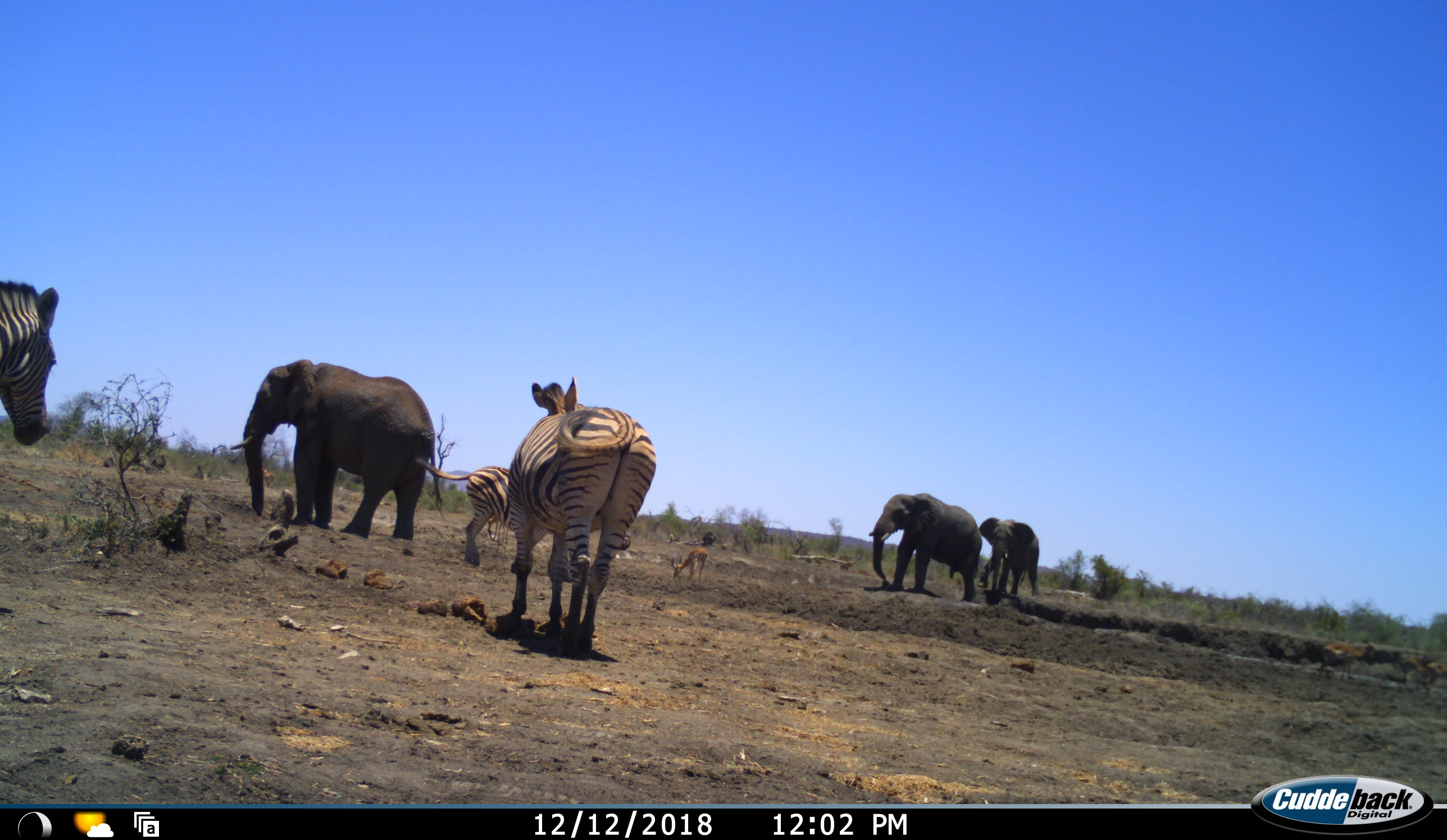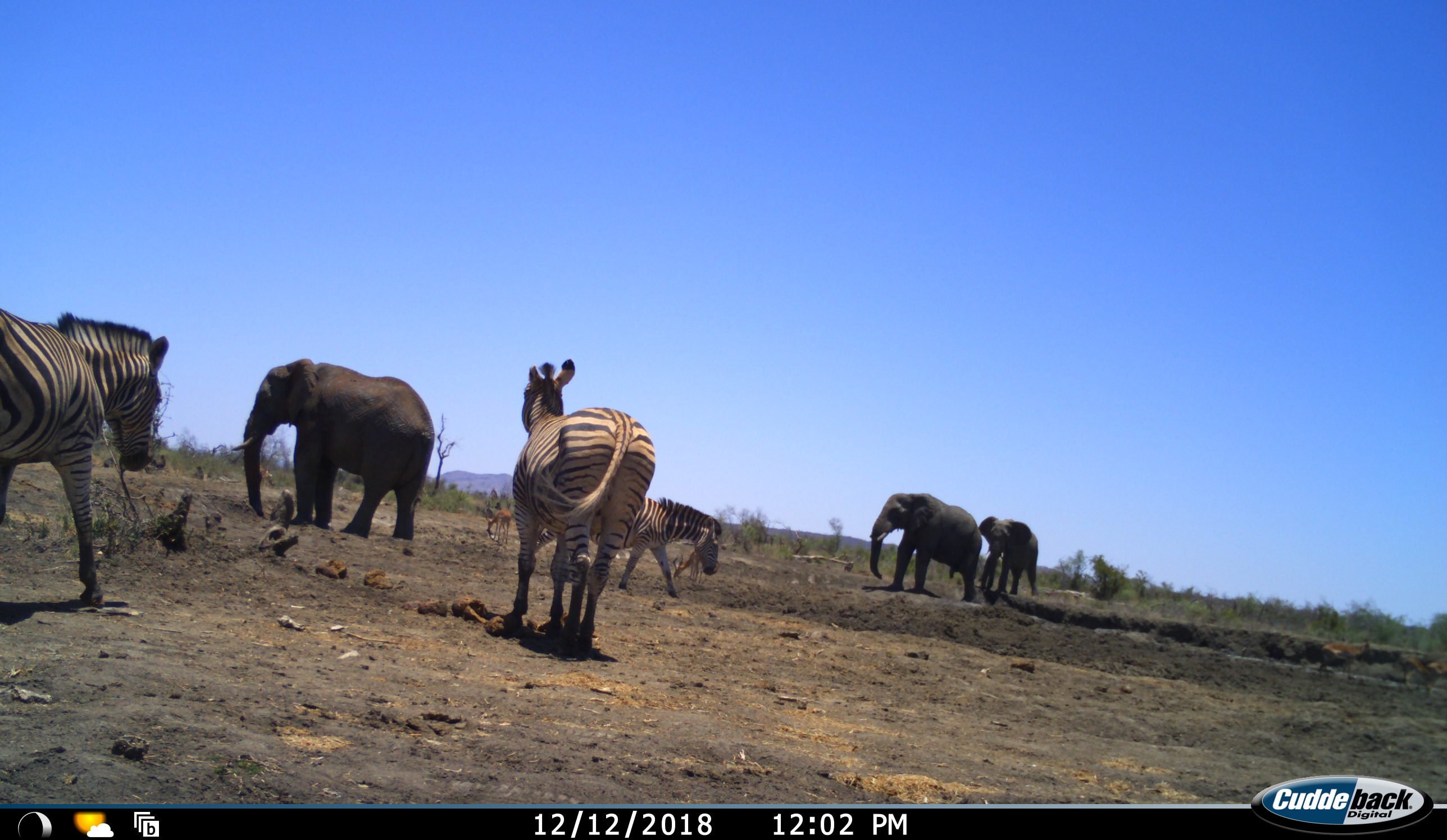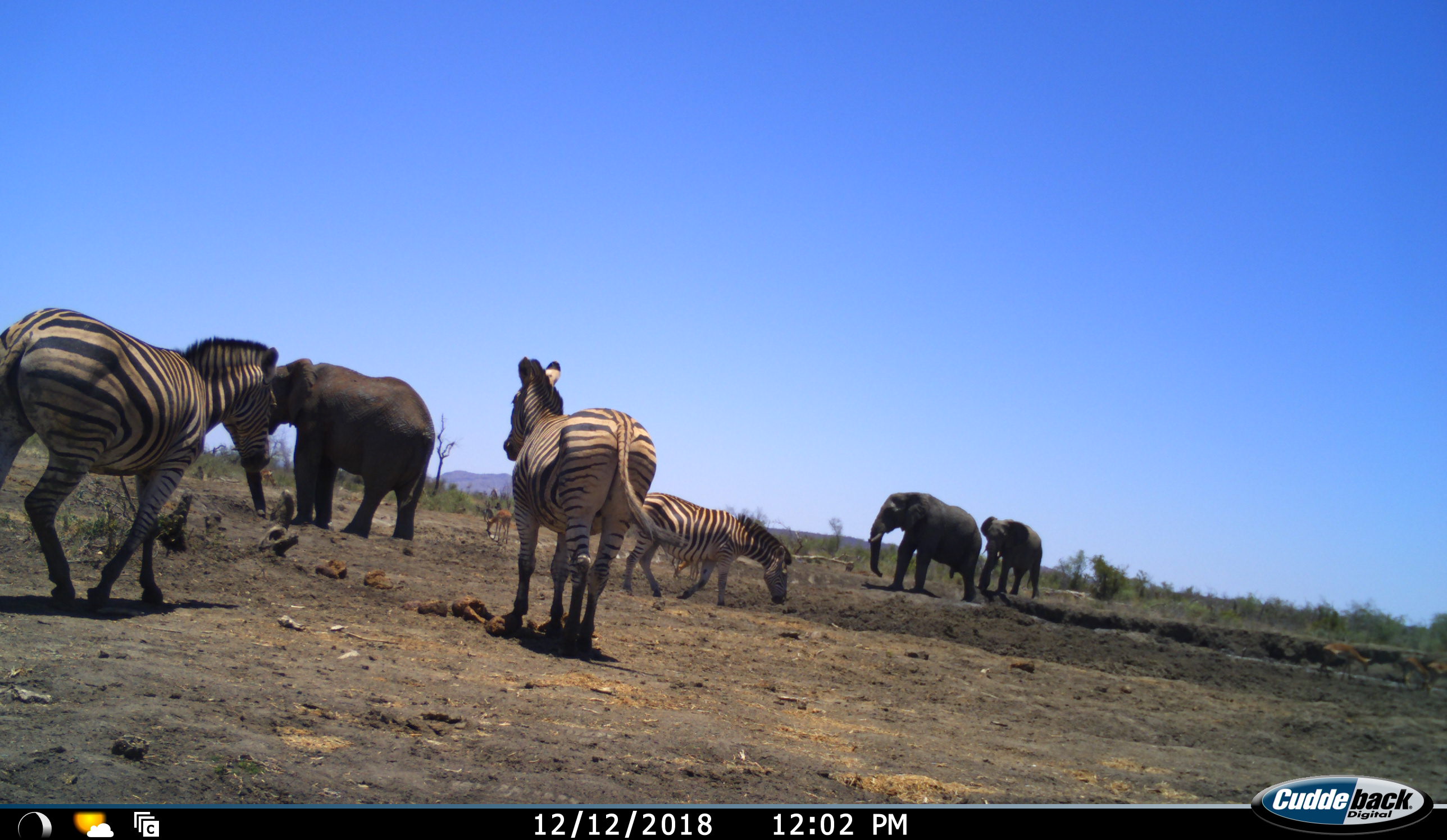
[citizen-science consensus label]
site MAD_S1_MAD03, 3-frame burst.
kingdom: Animalia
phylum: Chordata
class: Mammalia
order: Proboscidea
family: Elephantidae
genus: Loxodonta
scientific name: Loxodonta africana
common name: african bush elephant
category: elephant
Elephant (african bush elephant) (Loxodonta africana), count 3. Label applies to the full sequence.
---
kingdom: Animalia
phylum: Chordata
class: Mammalia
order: Artiodactyla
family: Bovidae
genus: Aepyceros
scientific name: Aepyceros melampus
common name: impala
Impala (Aepyceros melampus), count 3. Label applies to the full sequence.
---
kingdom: Animalia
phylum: Chordata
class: Mammalia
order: Perissodactyla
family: Equidae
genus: Equus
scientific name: Equus quagga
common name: plains zebra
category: zebraplains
Zebraplains (plains zebra) (Equus quagga), count 3. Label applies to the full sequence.